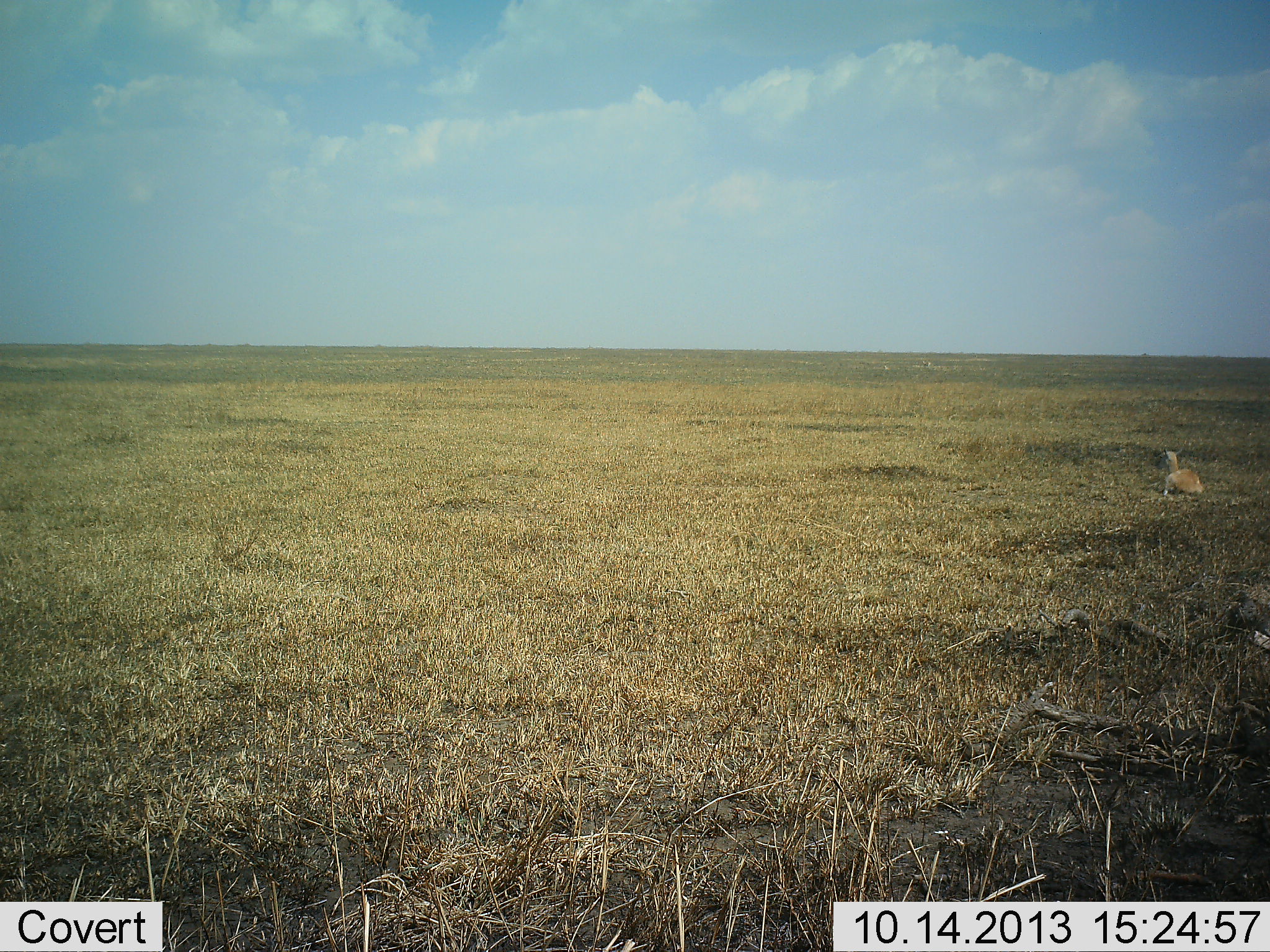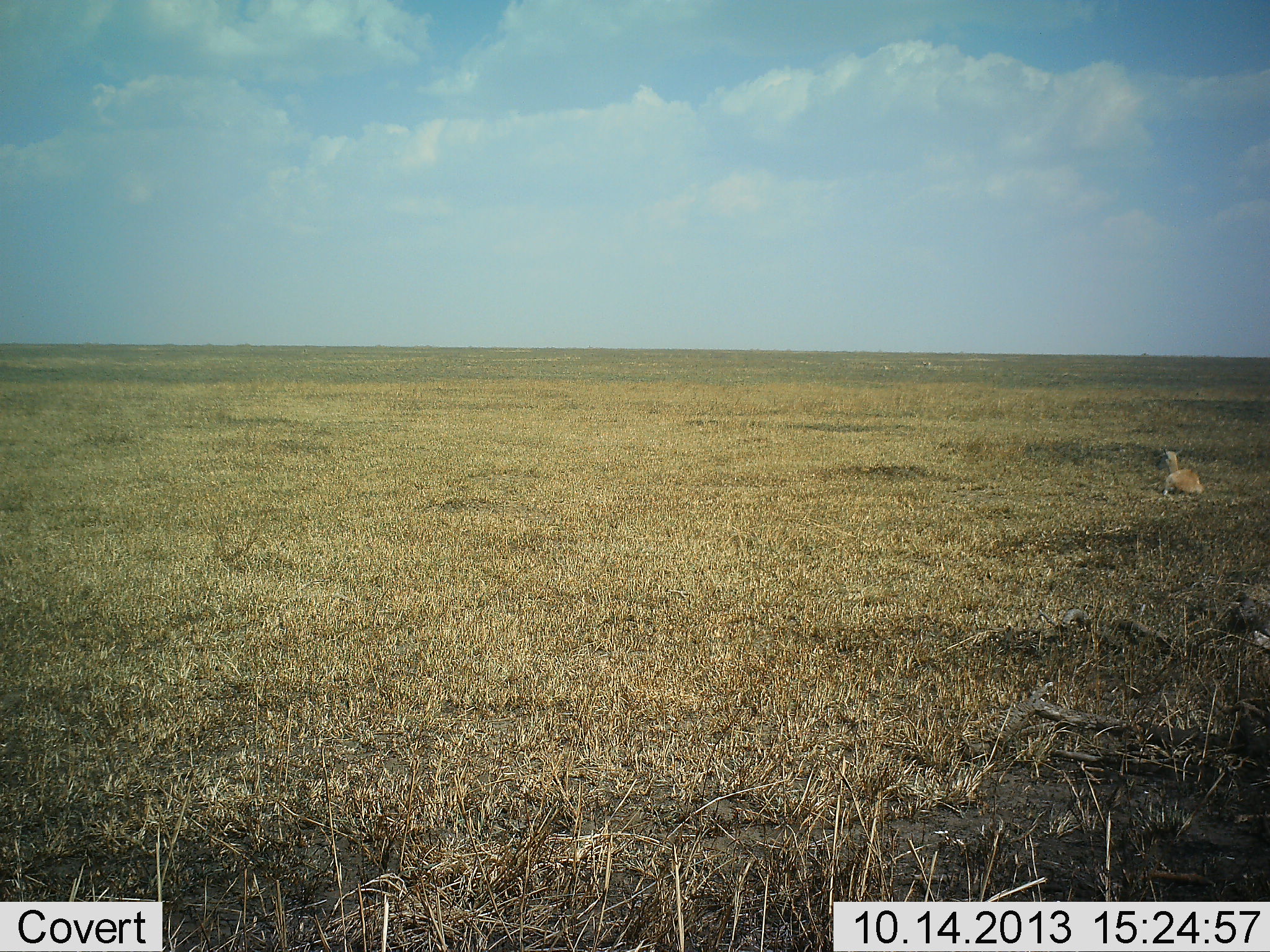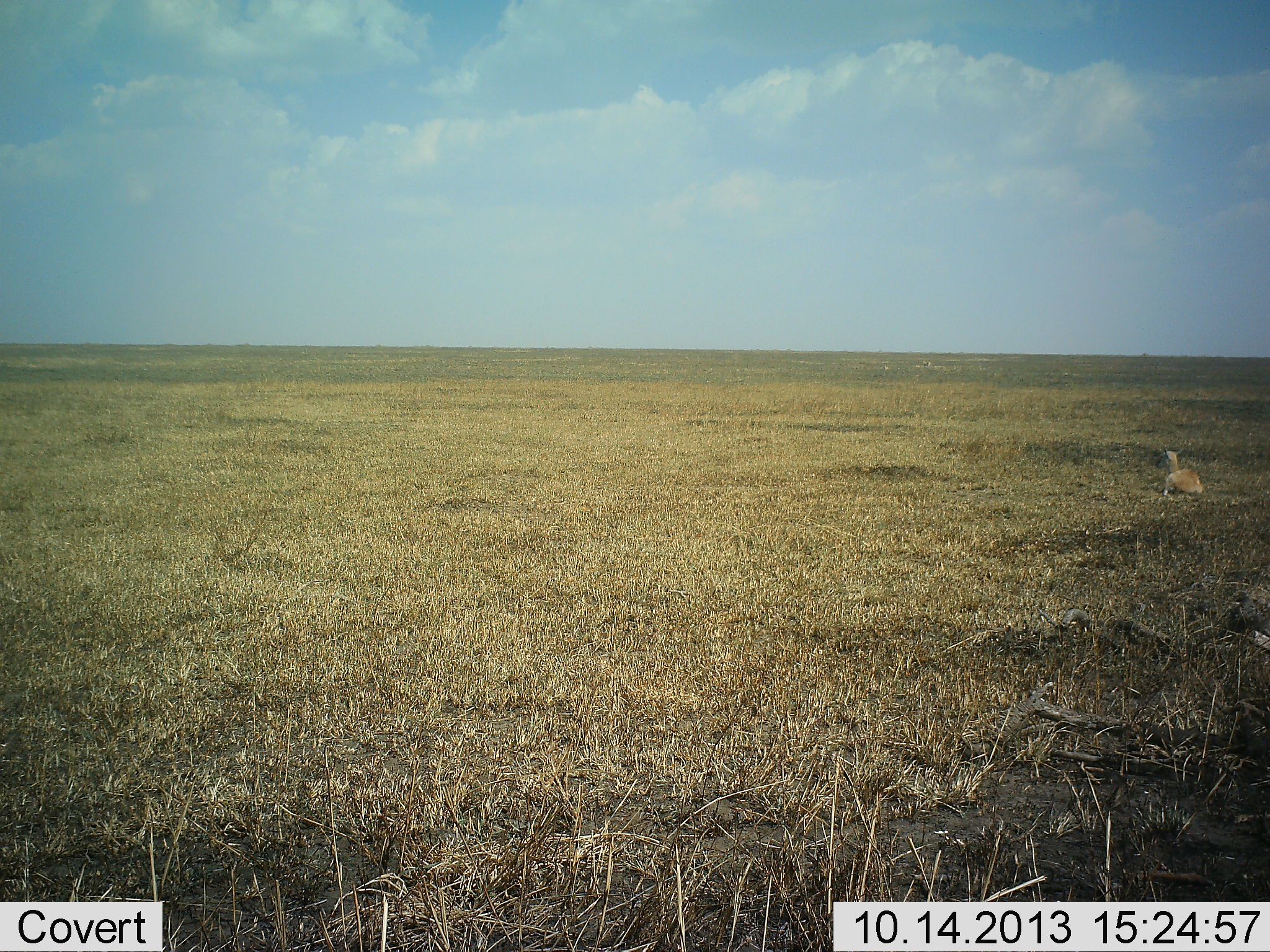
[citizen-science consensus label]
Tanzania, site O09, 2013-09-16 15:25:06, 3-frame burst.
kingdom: Animalia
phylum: Chordata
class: Mammalia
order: Artiodactyla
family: Bovidae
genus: Eudorcas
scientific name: Eudorcas thomsonii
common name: thomson's gazelle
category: gazellethomsons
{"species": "gazellethomsons (thomson's gazelle) (Eudorcas thomsonii)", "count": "1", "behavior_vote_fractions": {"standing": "0%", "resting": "100%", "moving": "0%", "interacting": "0%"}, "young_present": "11%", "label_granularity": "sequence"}